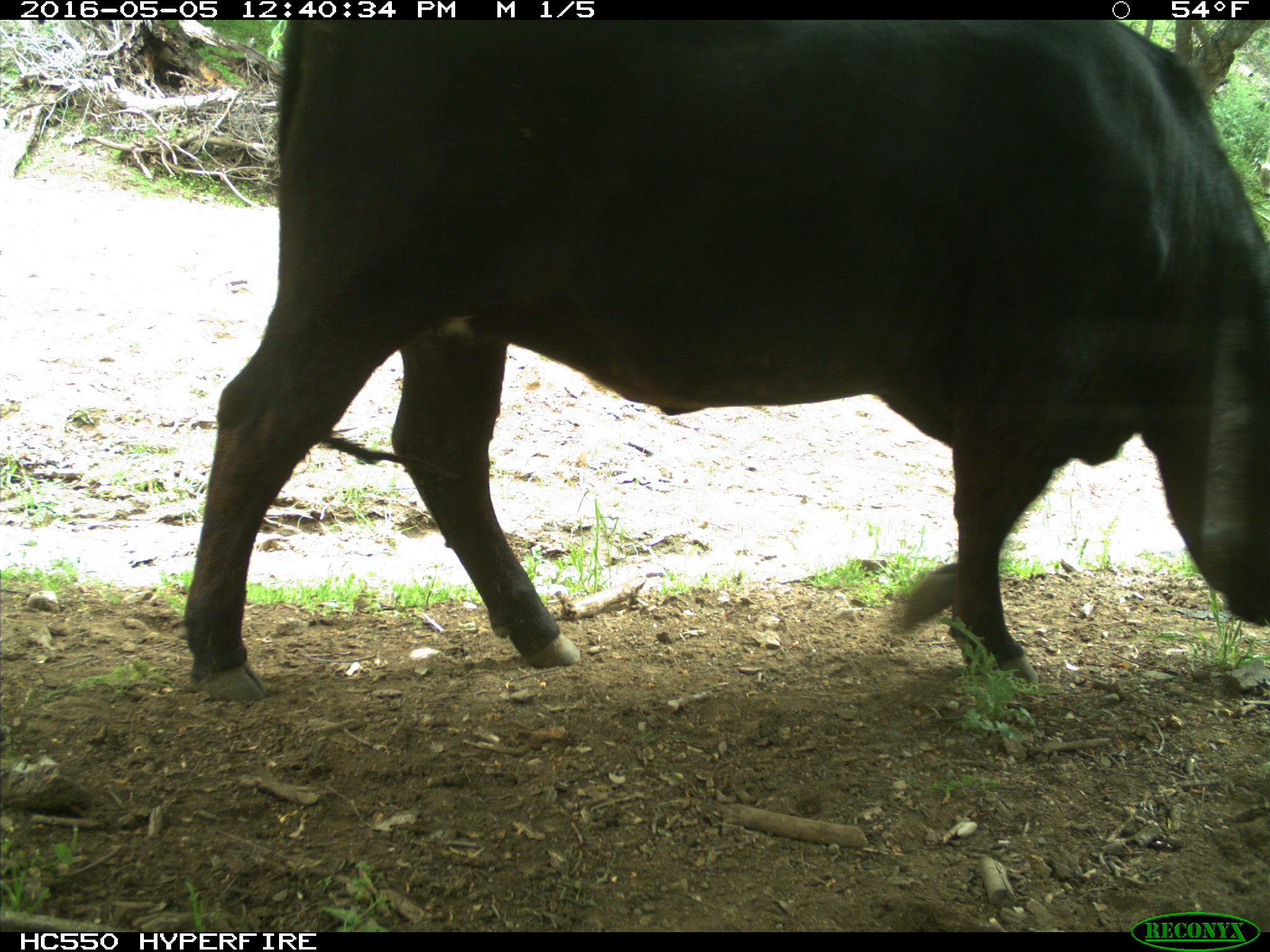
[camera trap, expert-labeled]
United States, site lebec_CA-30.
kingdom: Animalia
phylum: Chordata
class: Mammalia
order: Artiodactyla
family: Bovidae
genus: Bos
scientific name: Bos taurus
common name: domestic cow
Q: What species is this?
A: Bos taurus (domestic cow).